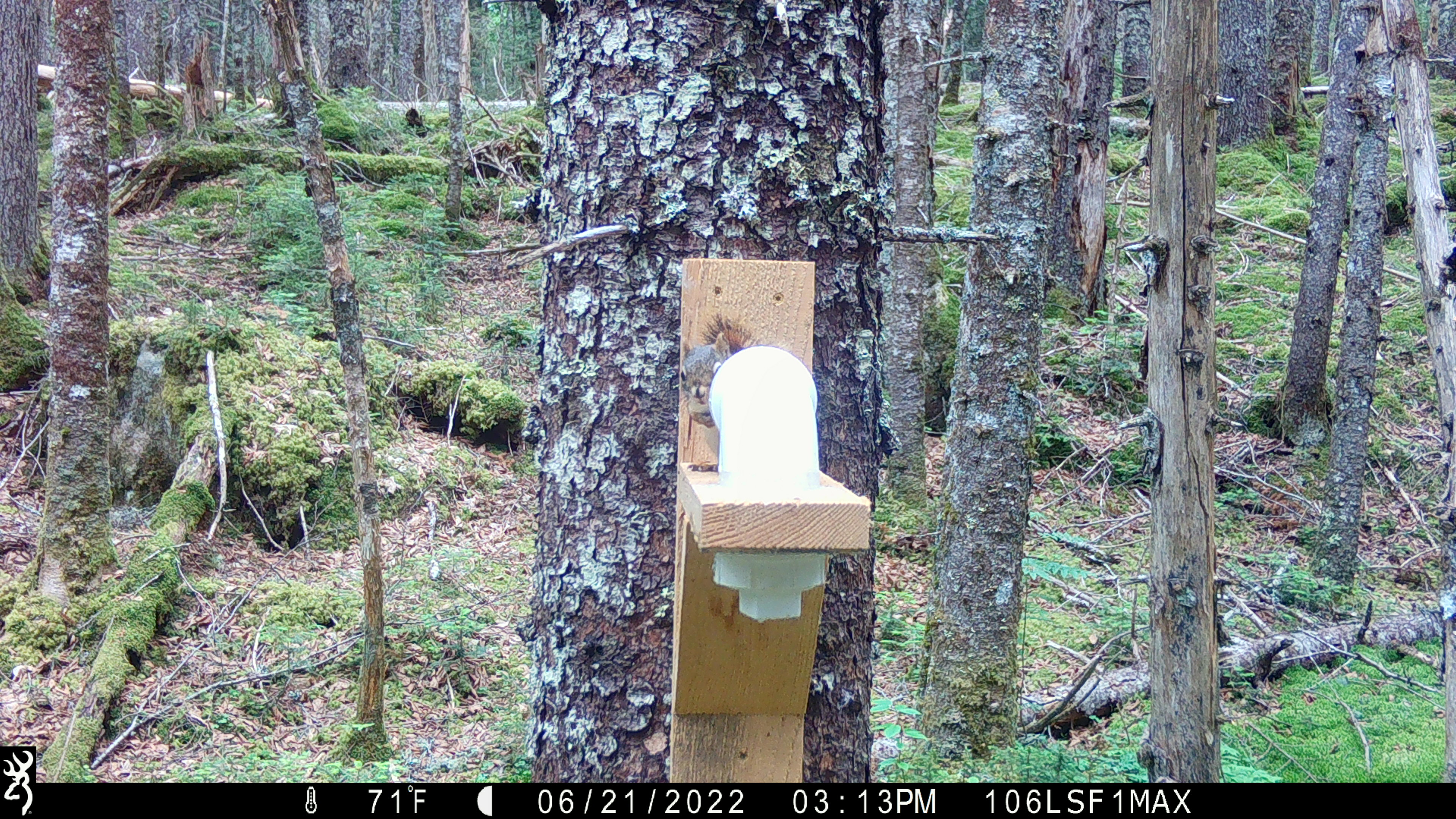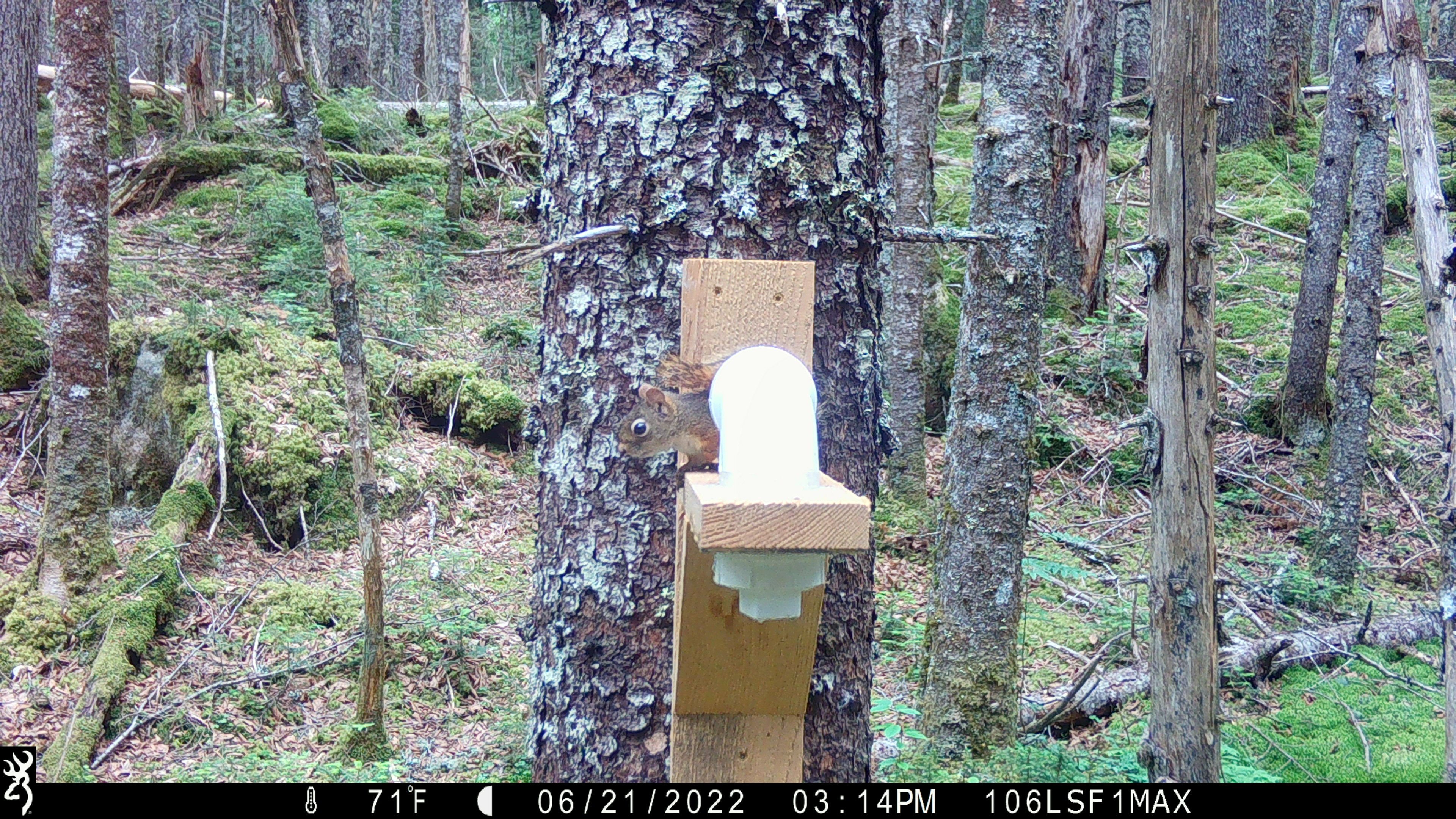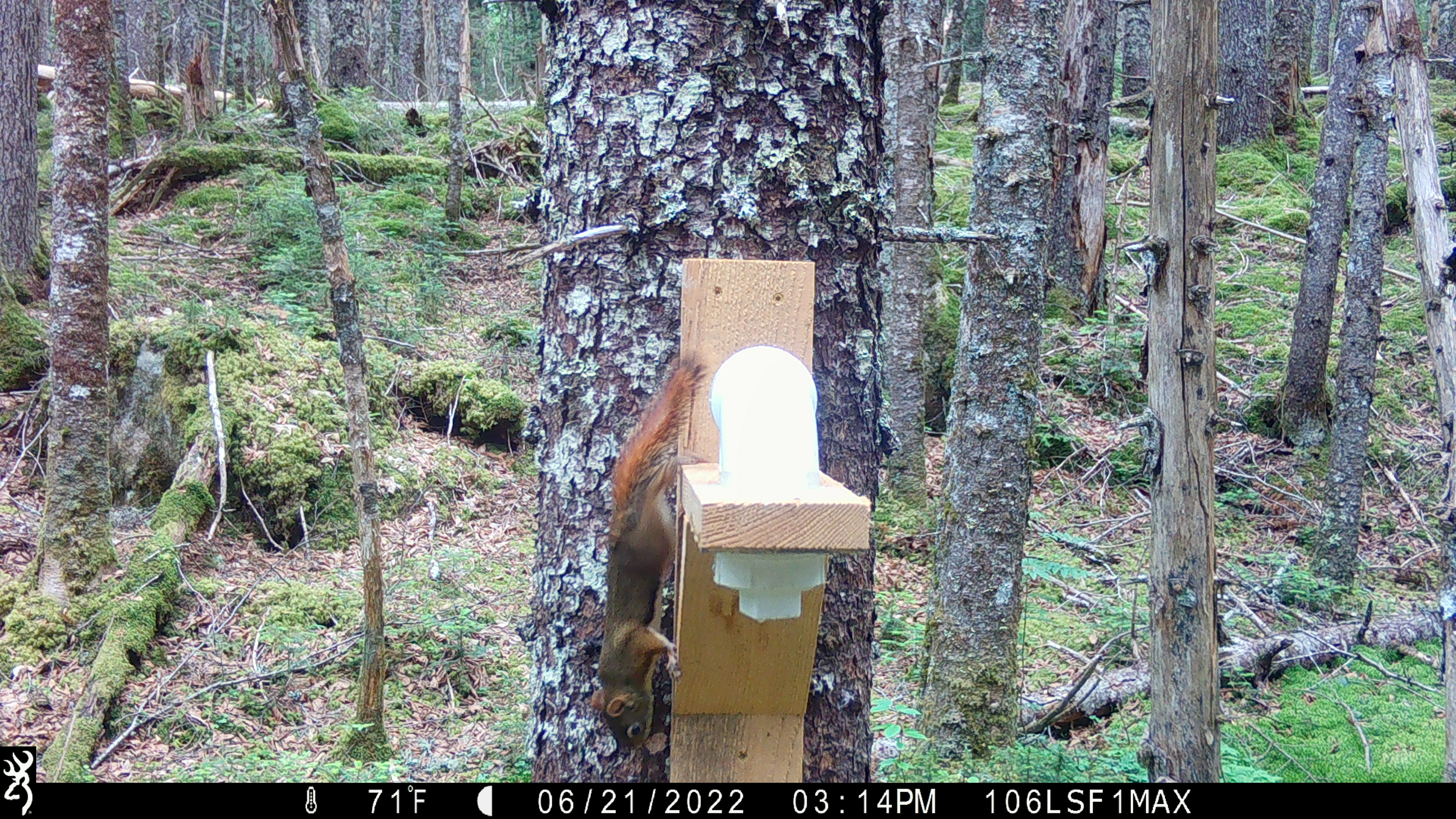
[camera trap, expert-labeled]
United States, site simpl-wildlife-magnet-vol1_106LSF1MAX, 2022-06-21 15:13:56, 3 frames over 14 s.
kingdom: Animalia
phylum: Chordata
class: Mammalia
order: Rodentia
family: Sciuridae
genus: Tamiasciurus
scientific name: Tamiasciurus hudsonicus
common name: red squirrel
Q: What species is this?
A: Red squirrel (Tamiasciurus hudsonicus).